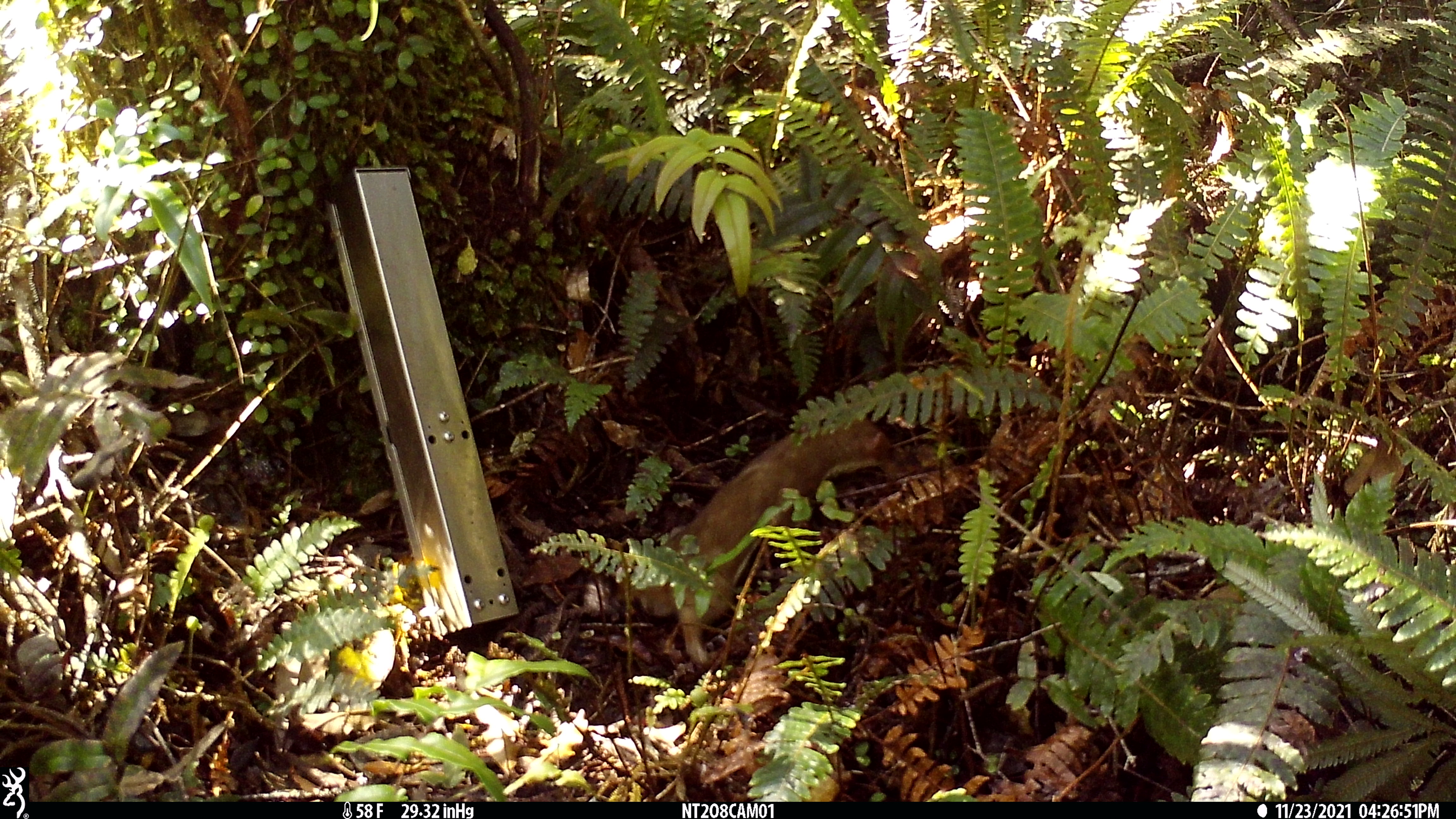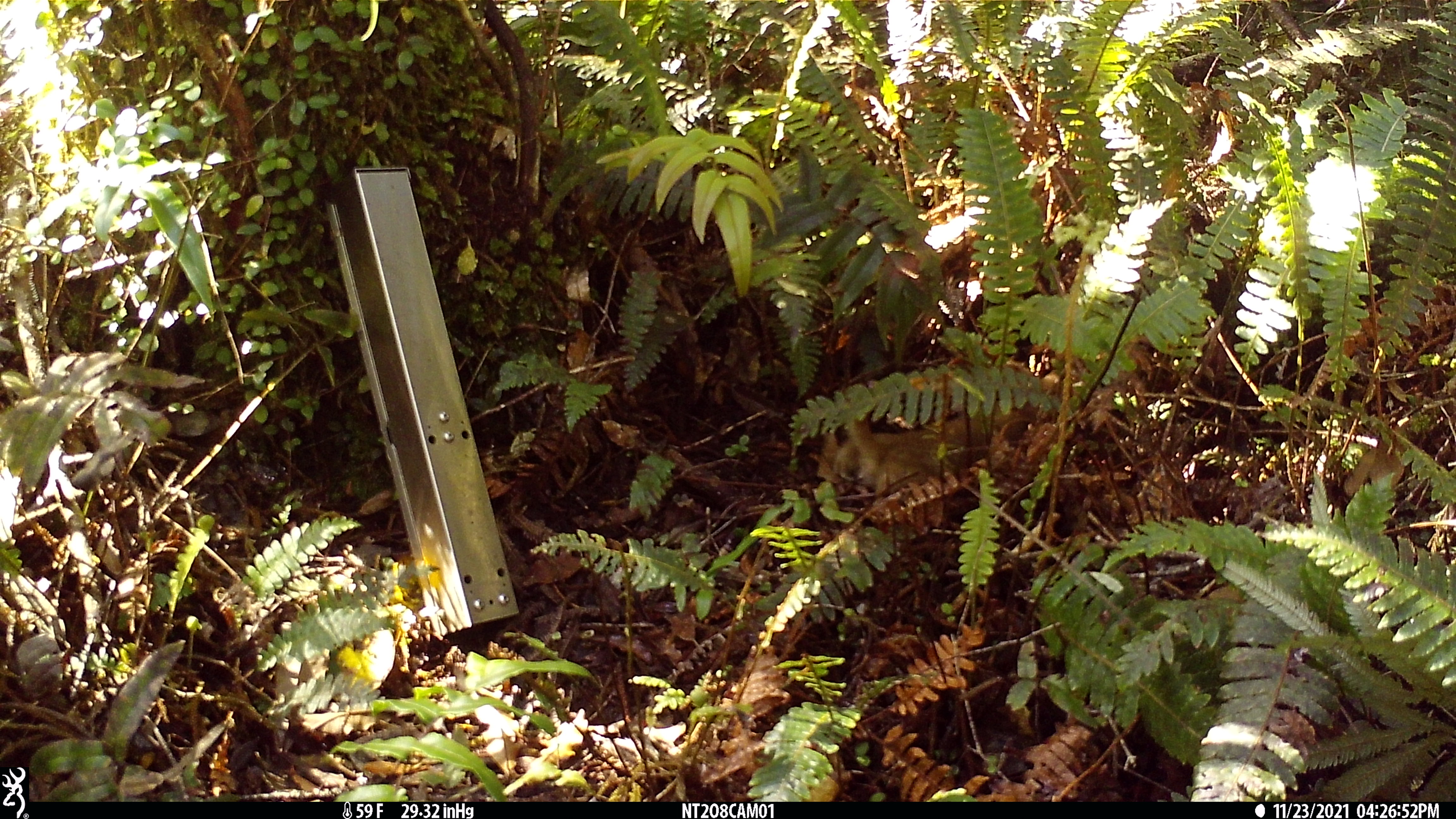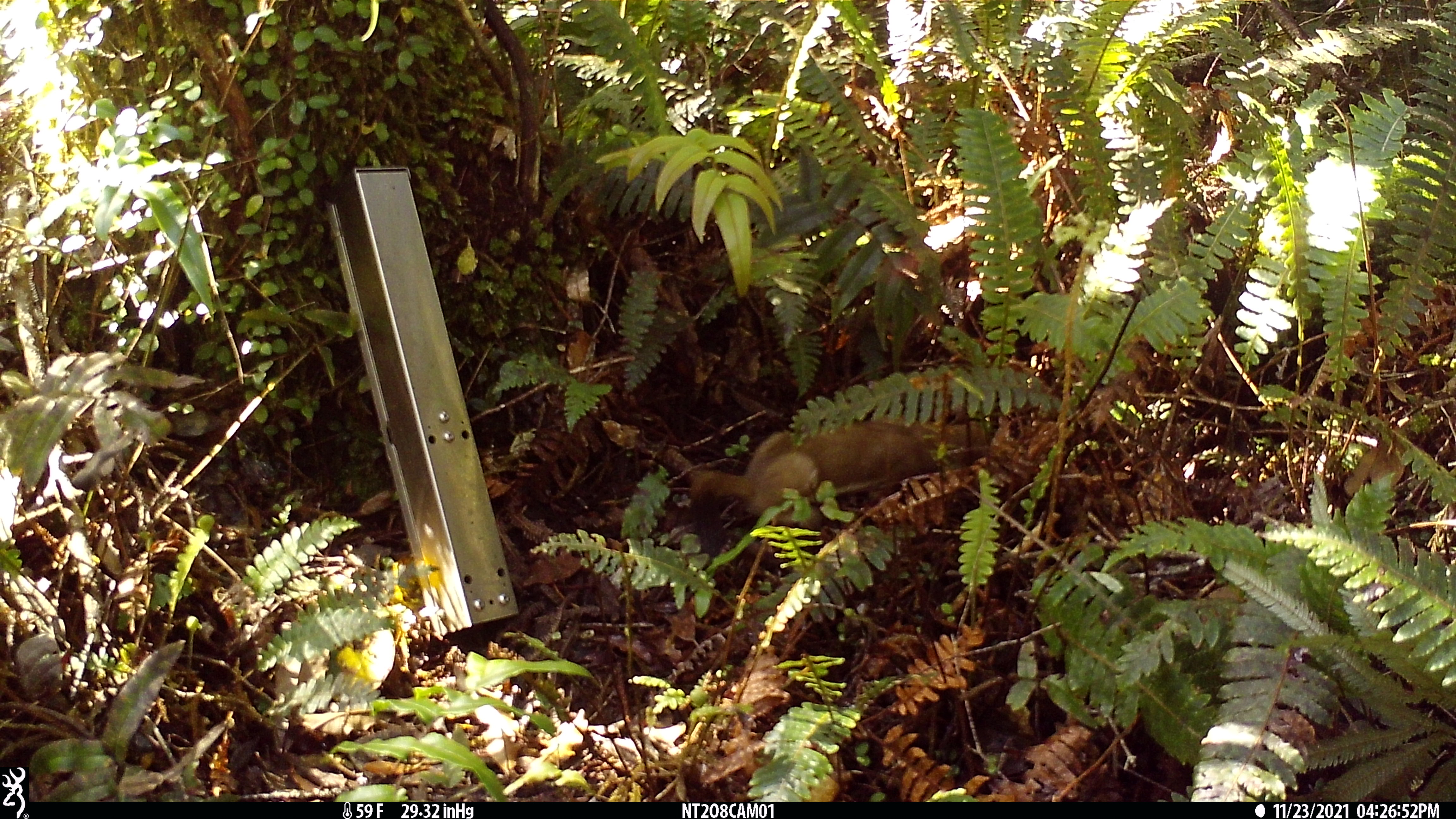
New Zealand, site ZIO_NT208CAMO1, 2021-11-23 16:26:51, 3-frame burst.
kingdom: Animalia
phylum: Chordata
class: Mammalia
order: Carnivora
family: Mustelidae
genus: Mustela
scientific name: Mustela erminea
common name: stoat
Stoat (Mustela erminea).